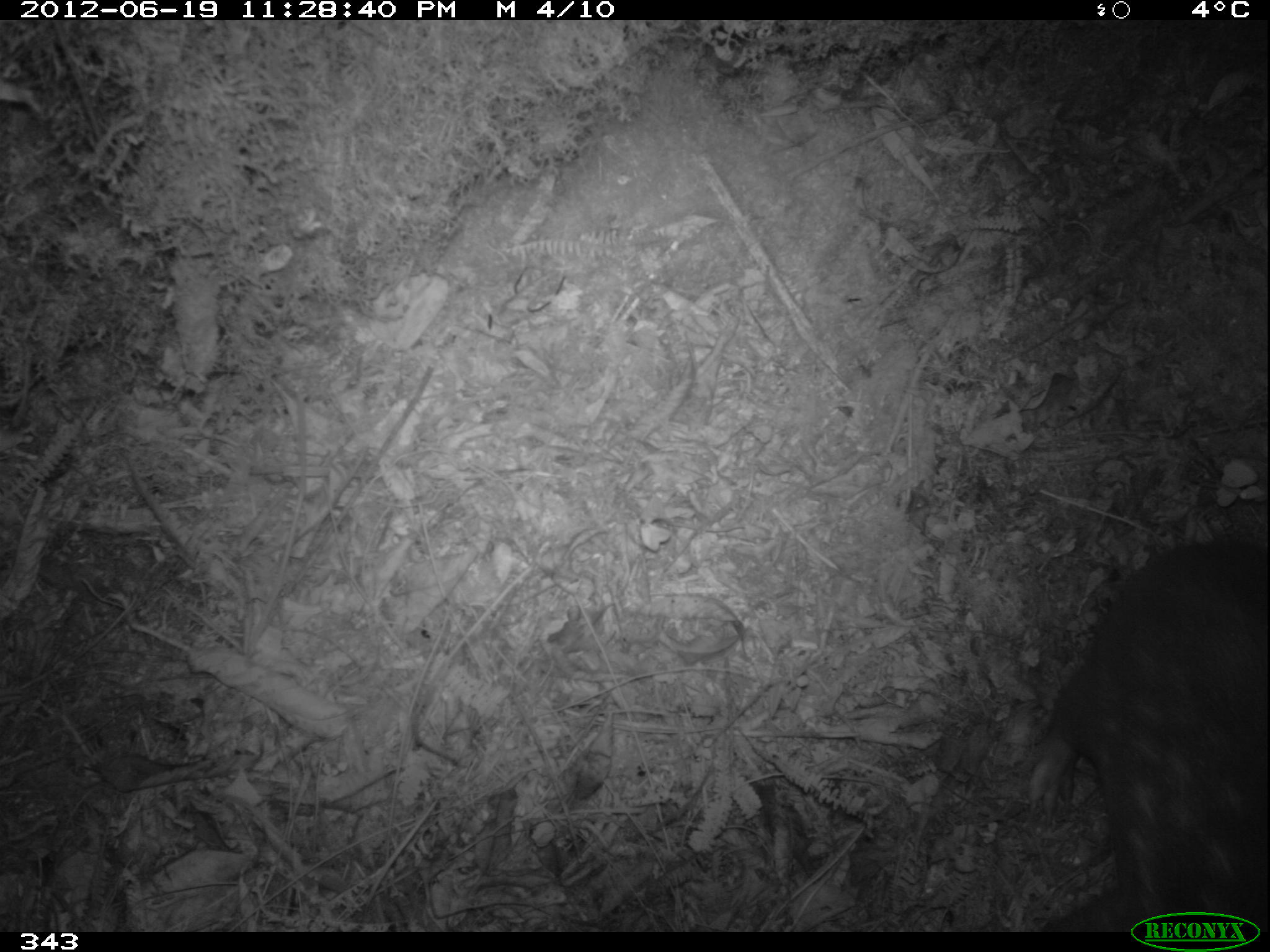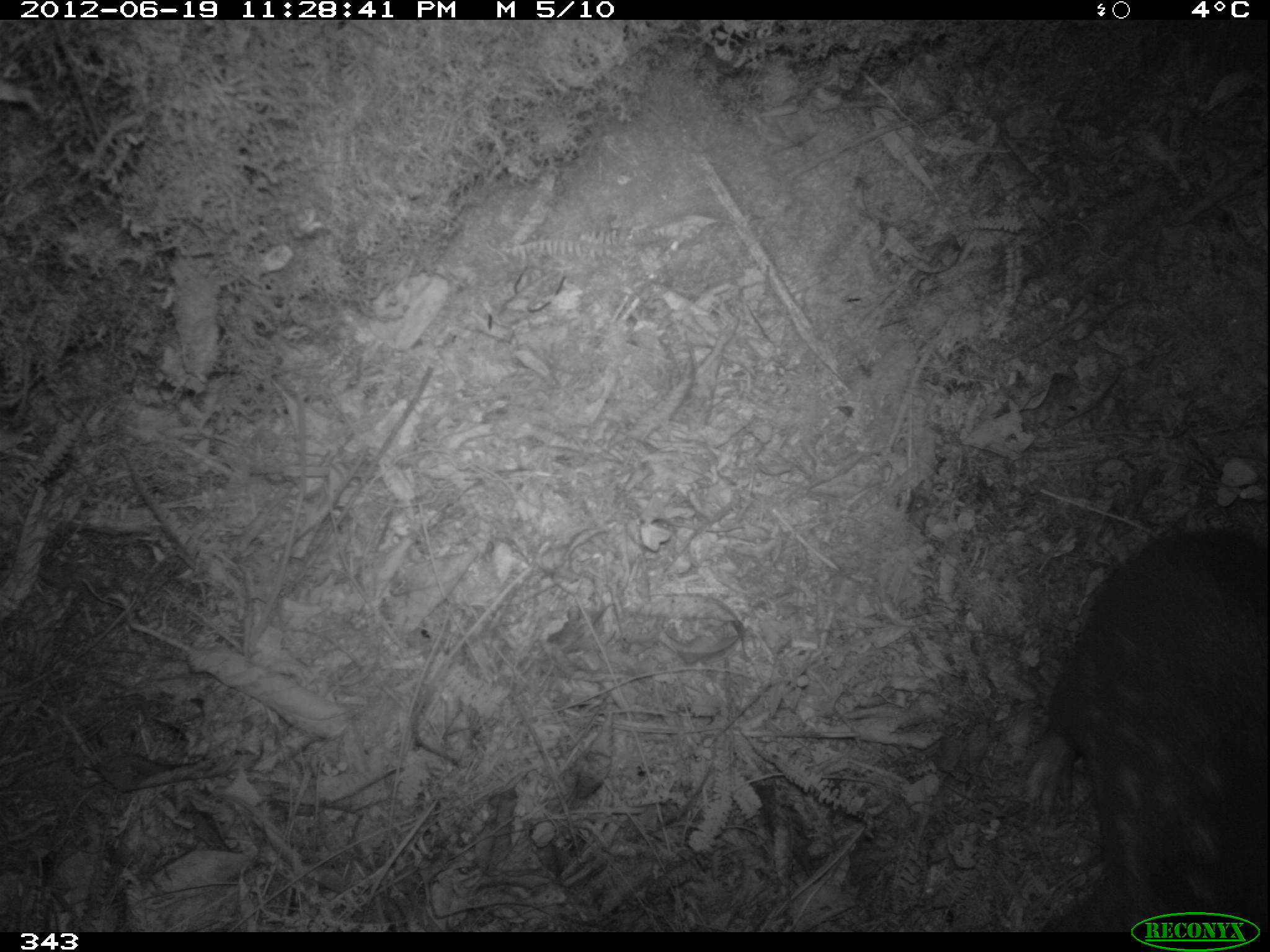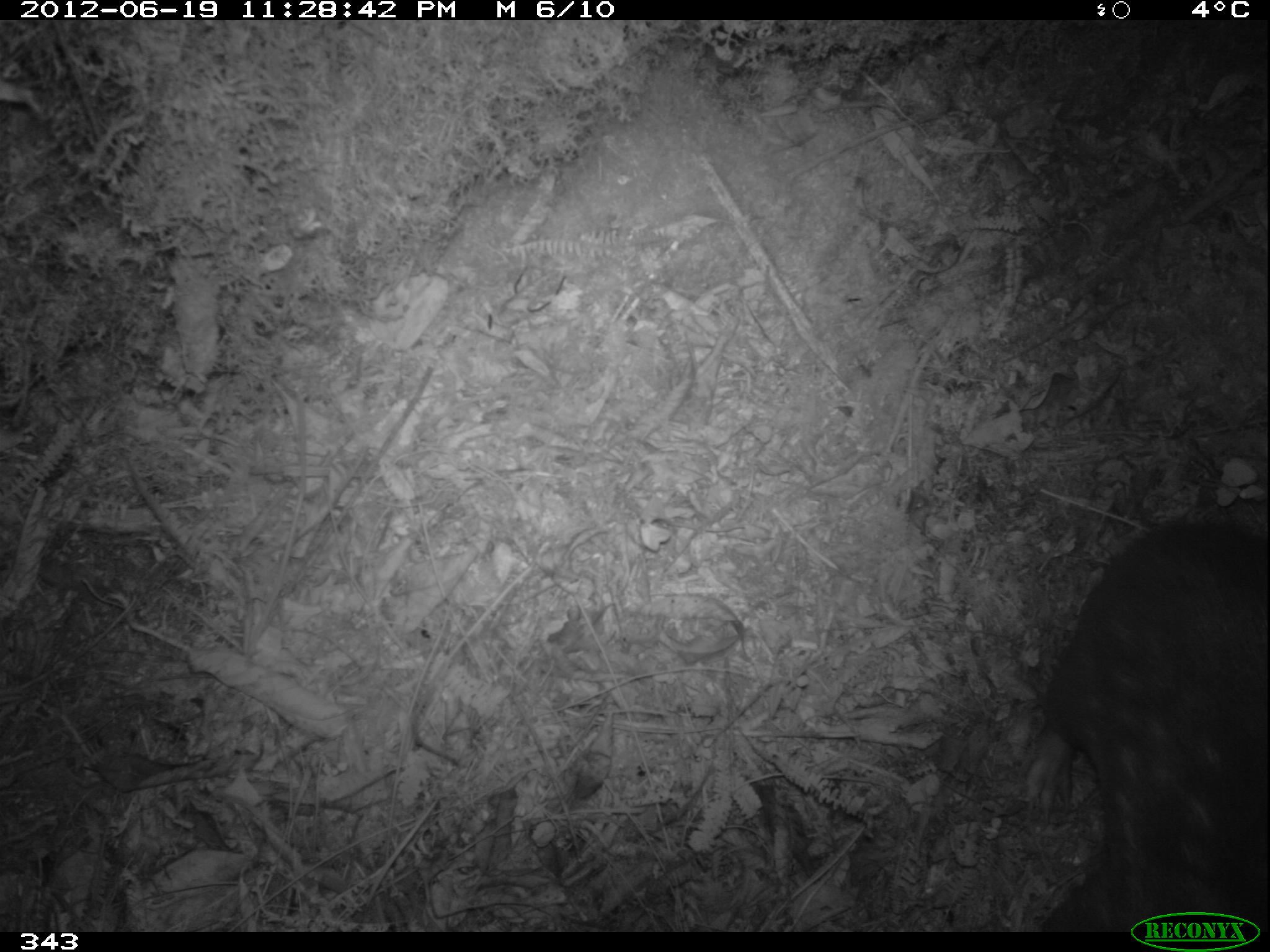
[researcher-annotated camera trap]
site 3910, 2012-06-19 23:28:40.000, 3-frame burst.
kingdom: Animalia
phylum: Chordata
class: Mammalia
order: Rodentia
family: Cuniculidae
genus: Cuniculus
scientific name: Cuniculus taczanowskii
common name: mountain paca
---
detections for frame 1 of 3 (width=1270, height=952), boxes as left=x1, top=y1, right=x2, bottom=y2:
cuniculus taczanowskii: left=1019, top=537, right=1268, bottom=931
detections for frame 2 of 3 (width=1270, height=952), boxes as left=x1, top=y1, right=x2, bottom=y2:
cuniculus taczanowskii: left=1018, top=528, right=1268, bottom=931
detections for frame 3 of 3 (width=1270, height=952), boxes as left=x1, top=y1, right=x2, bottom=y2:
cuniculus taczanowskii: left=1020, top=518, right=1268, bottom=931